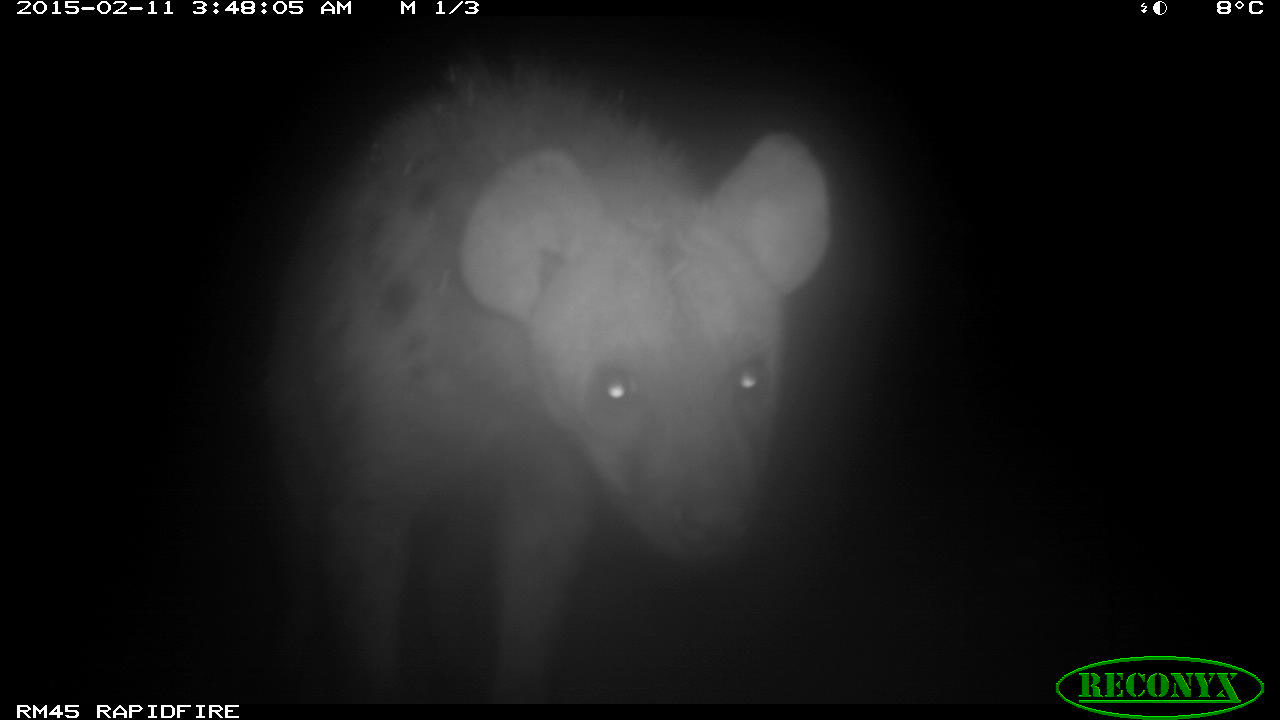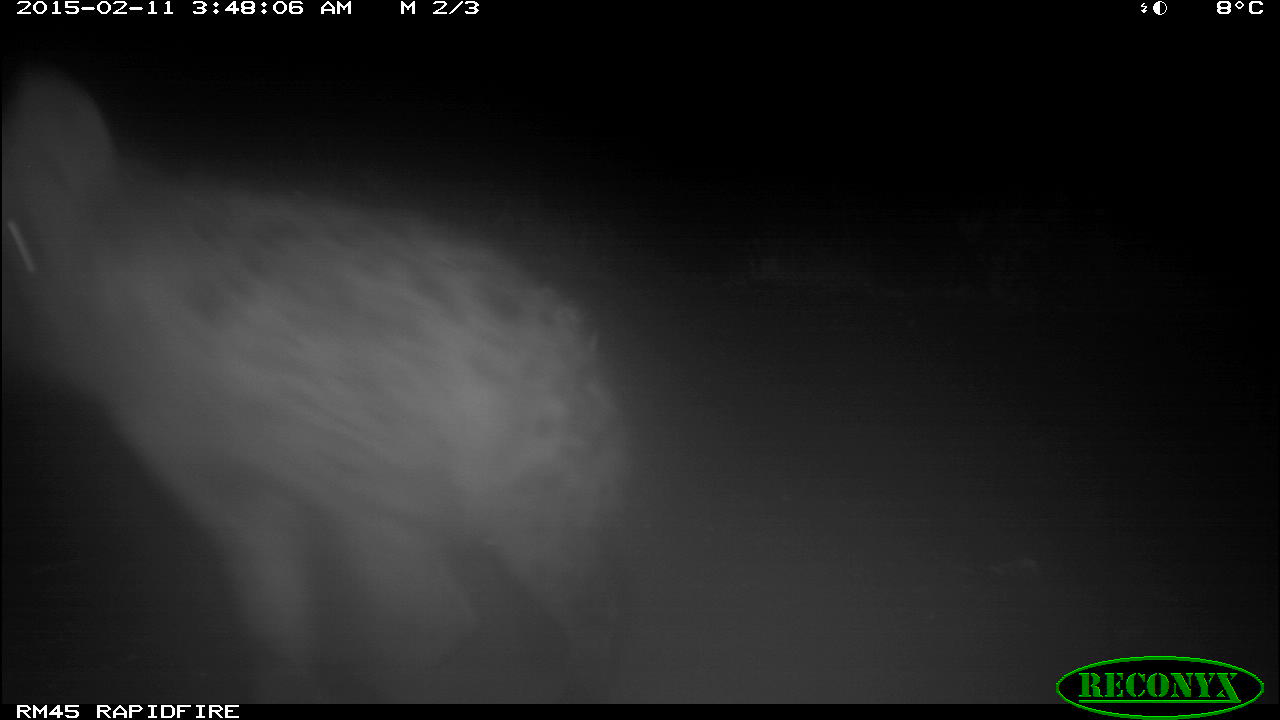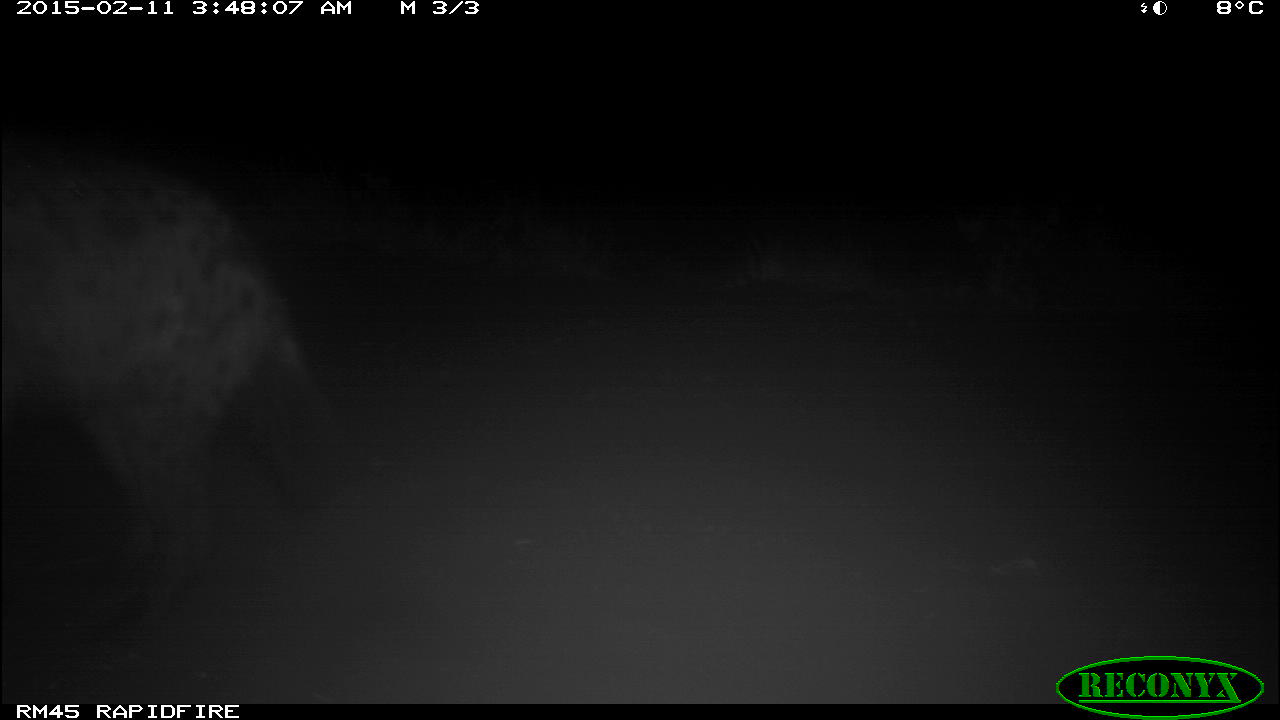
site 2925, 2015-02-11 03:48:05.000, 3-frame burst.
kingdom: Animalia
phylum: Chordata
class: Mammalia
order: Carnivora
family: Hyaenidae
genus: Crocuta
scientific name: Crocuta crocuta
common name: spotted hyena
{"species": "Crocuta crocuta (spotted hyena)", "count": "1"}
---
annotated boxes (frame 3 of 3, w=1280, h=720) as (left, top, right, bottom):
crocuta crocuta: (2, 143, 355, 630)